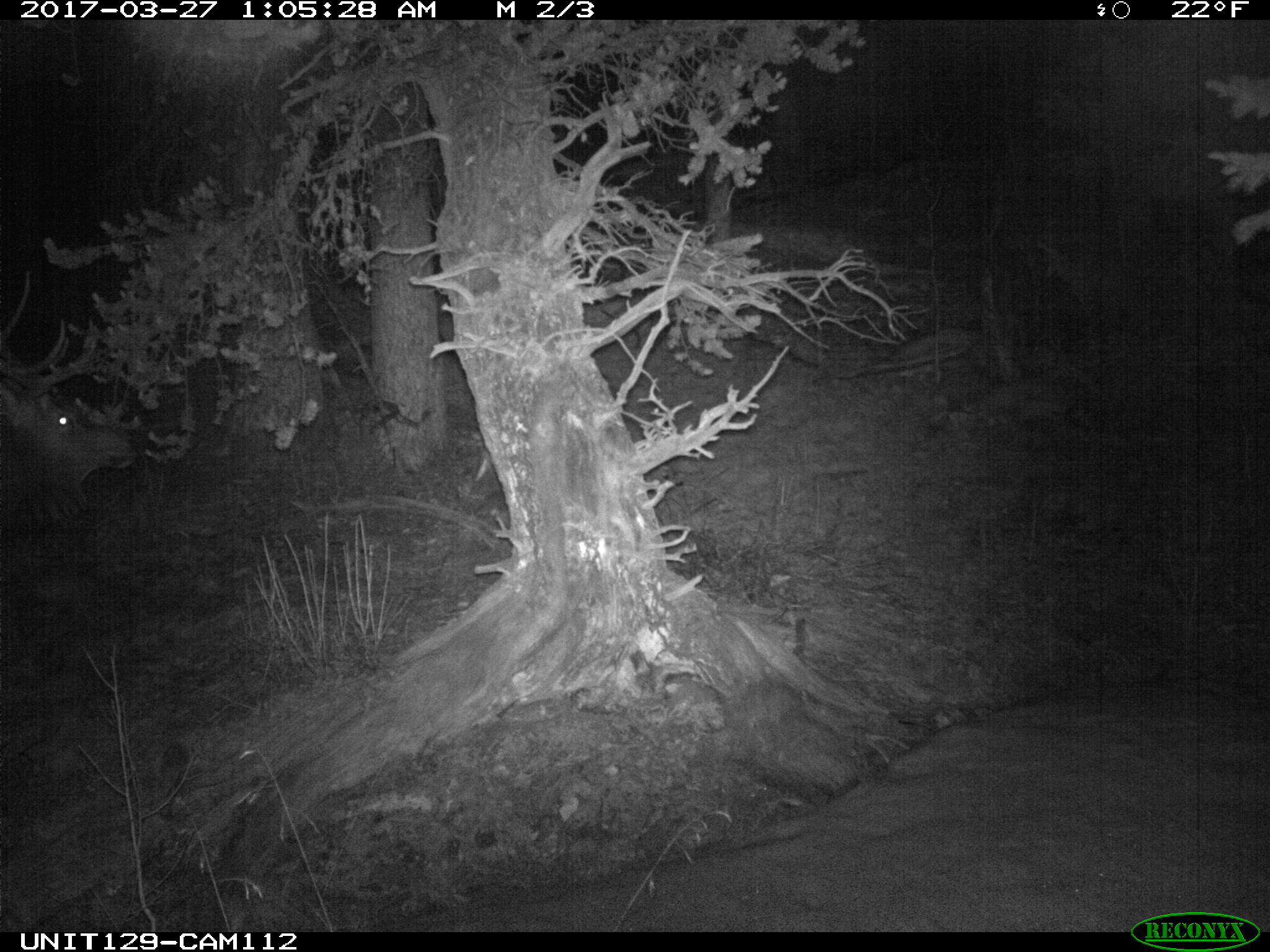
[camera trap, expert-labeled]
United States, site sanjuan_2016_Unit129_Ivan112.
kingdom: Animalia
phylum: Chordata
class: Mammalia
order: Artiodactyla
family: Cervidae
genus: Cervus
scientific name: Cervus elaphus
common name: red deer